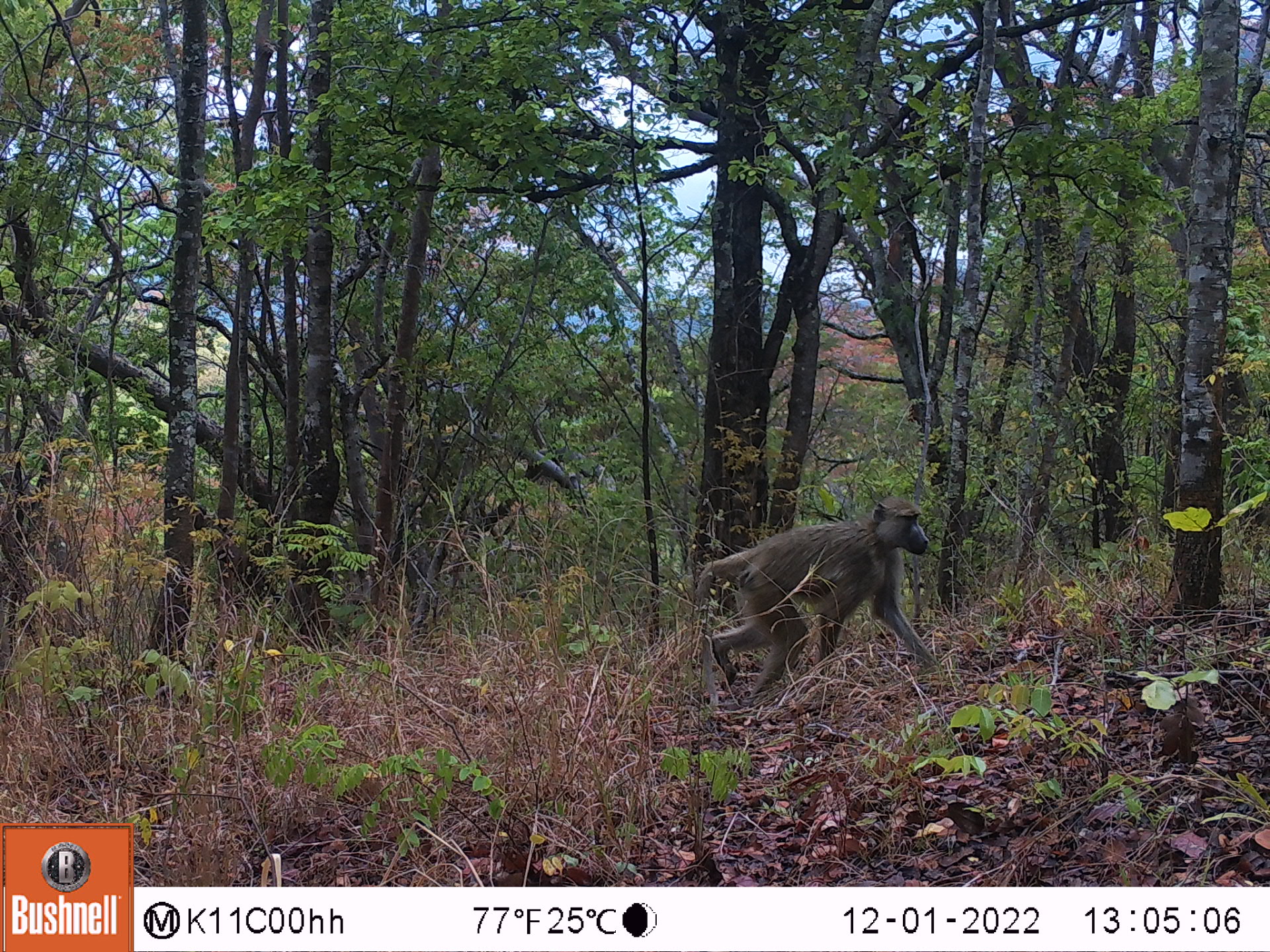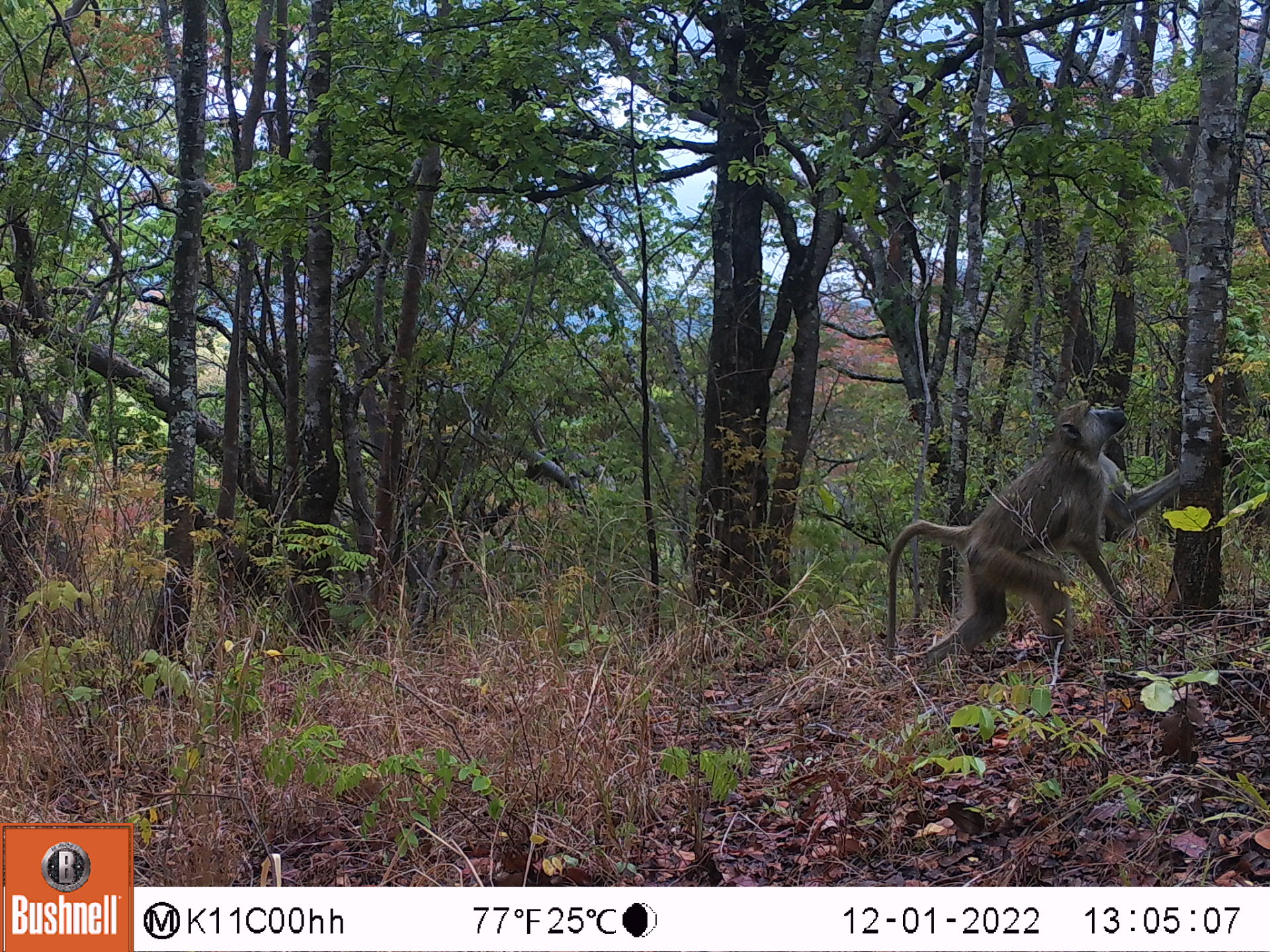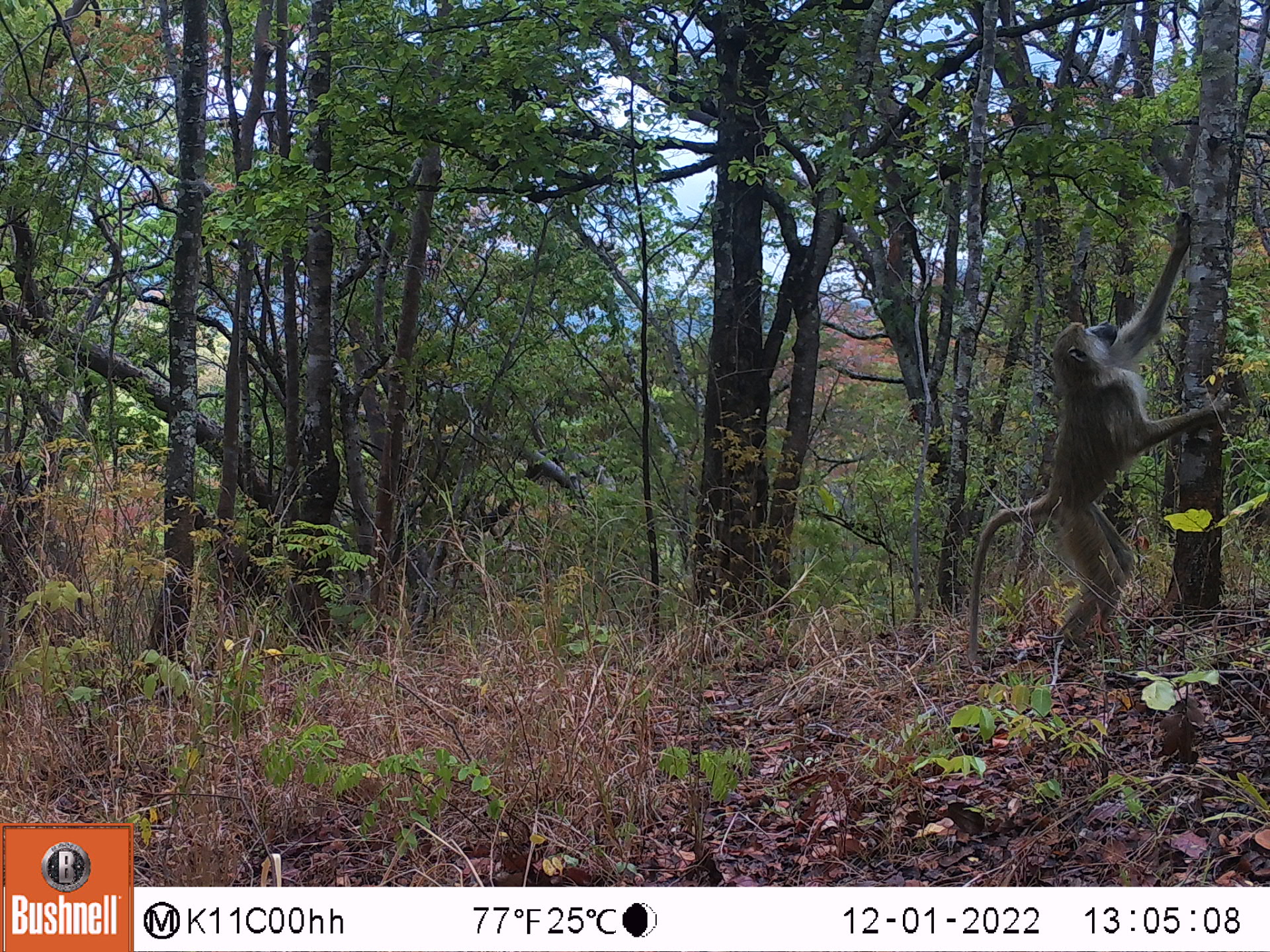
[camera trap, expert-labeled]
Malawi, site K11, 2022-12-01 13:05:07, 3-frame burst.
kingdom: Animalia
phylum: Chordata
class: Mammalia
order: Primates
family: Cercopithecidae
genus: Papio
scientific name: Papio cynocephalus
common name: yellow baboon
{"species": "yellow baboon (Papio cynocephalus)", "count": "1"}